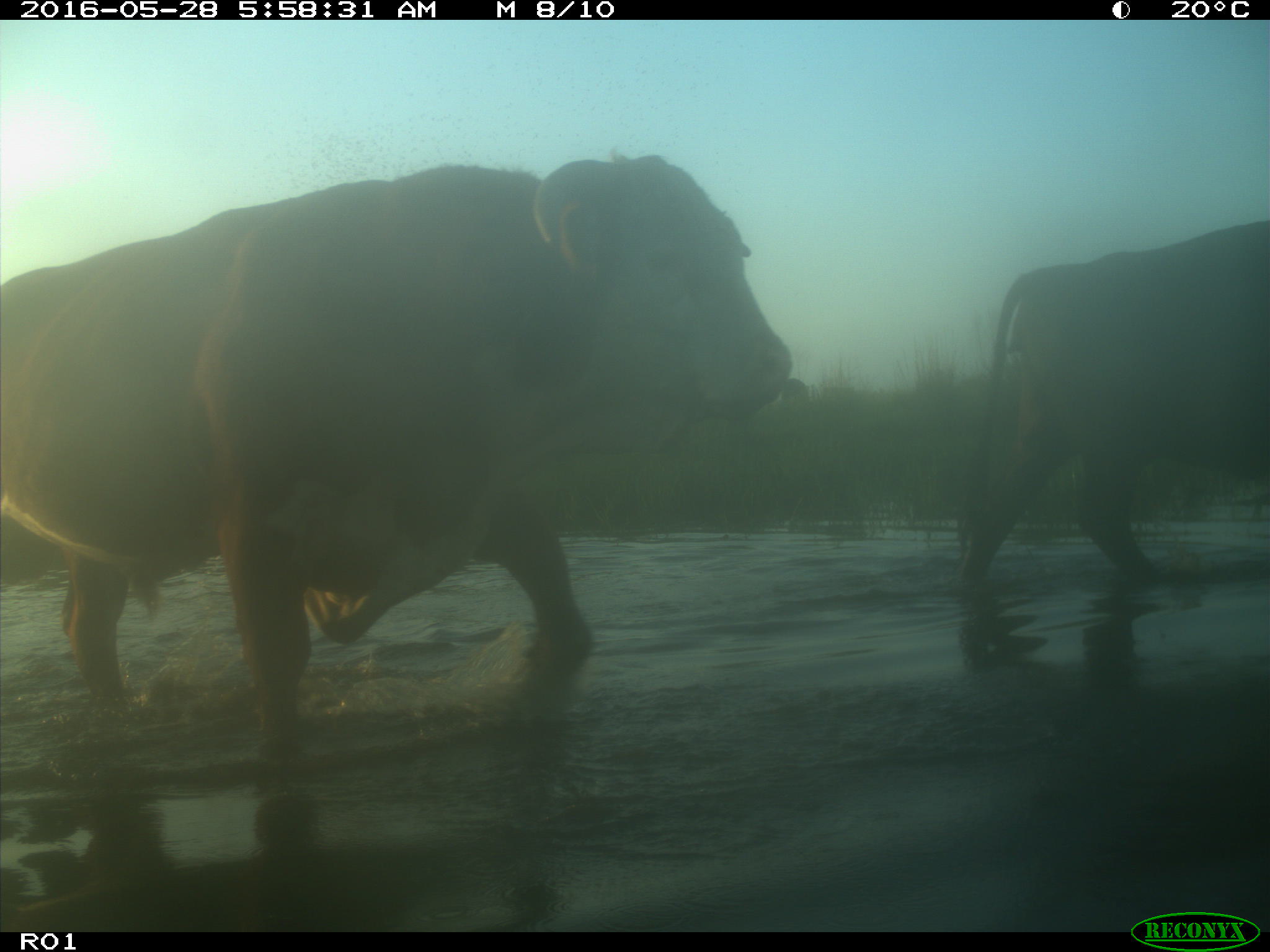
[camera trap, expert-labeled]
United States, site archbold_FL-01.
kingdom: Animalia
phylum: Chordata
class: Mammalia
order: Artiodactyla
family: Bovidae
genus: Bos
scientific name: Bos taurus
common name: domestic cow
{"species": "Bos taurus (domestic cow)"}